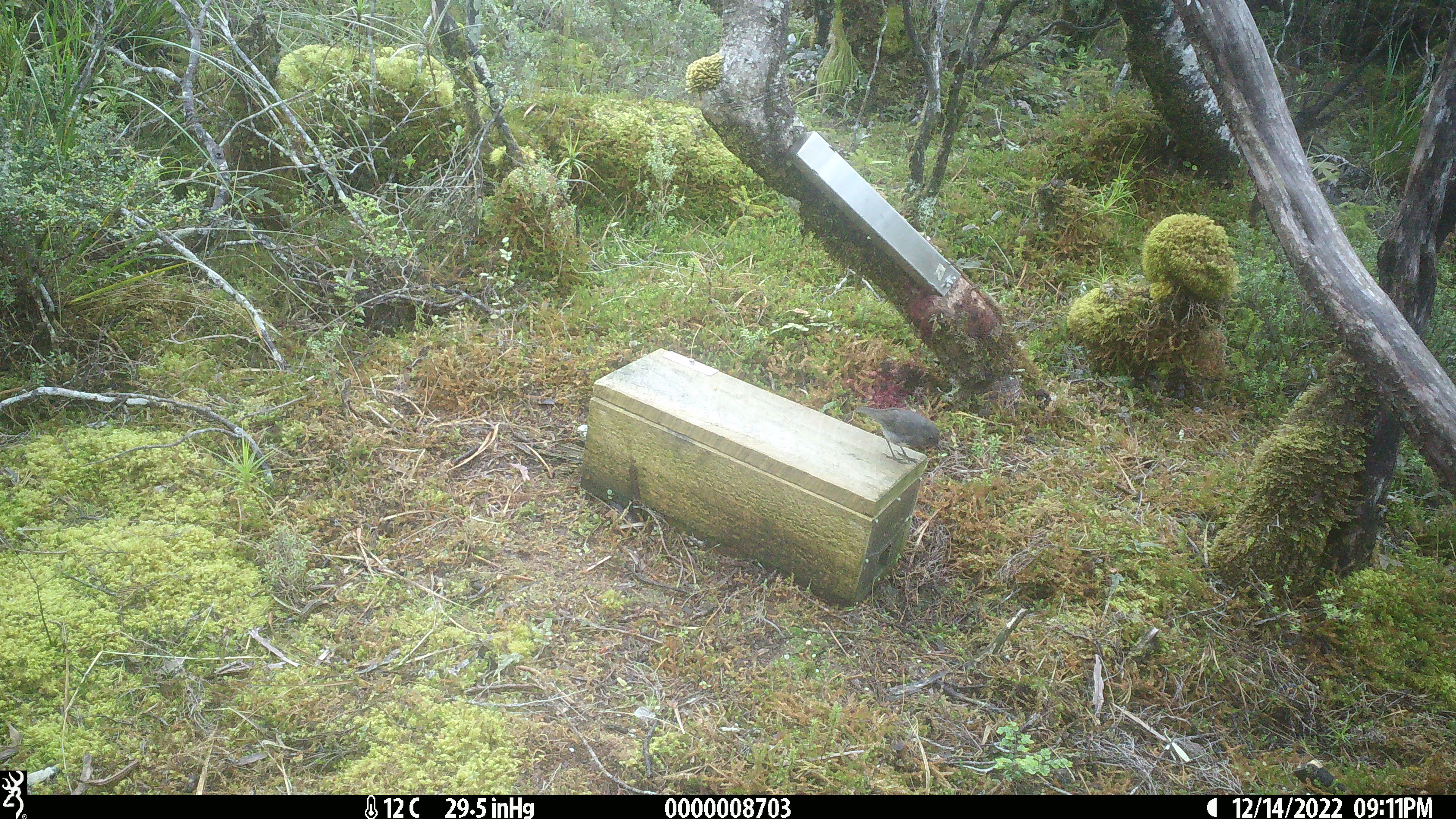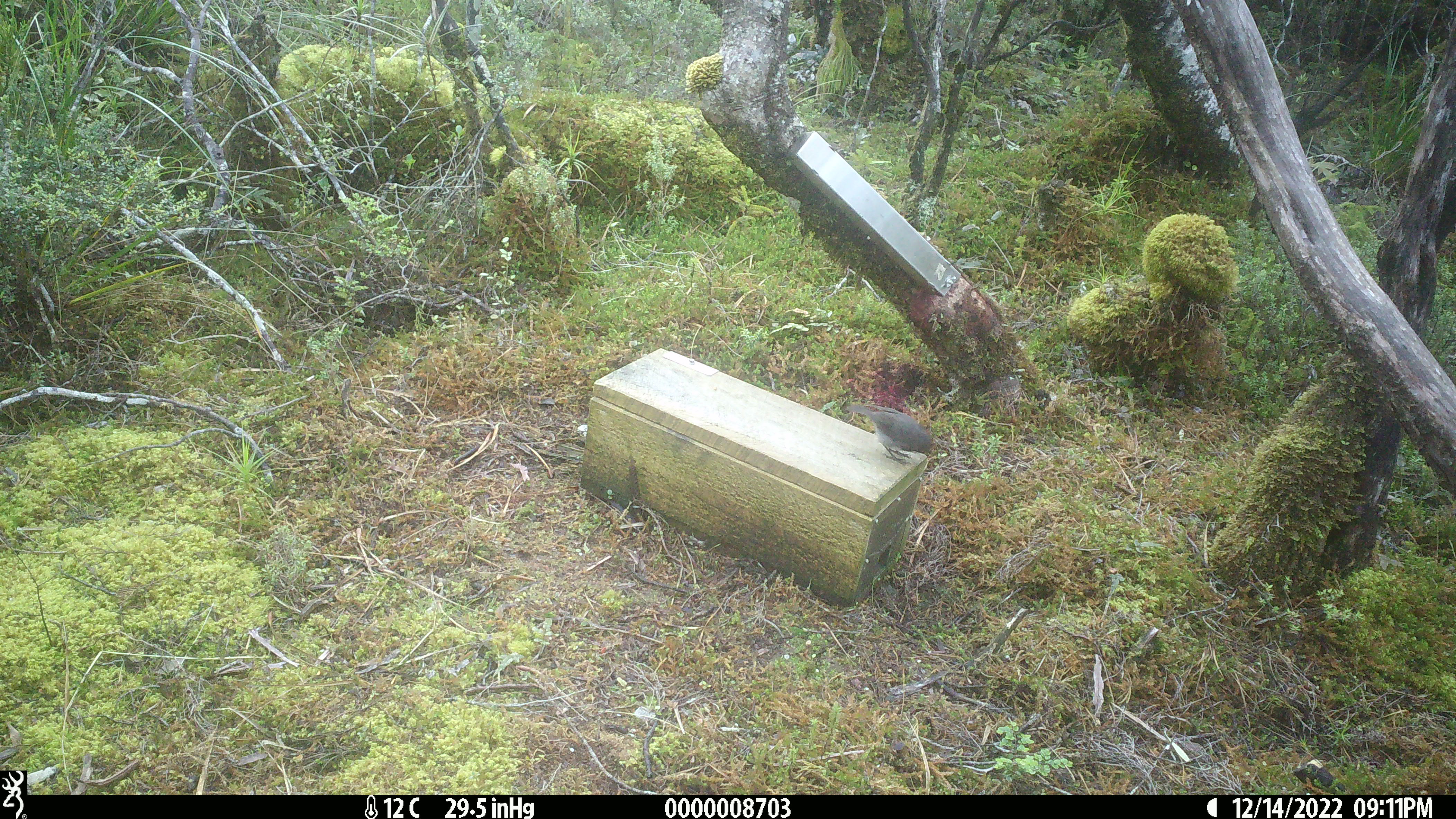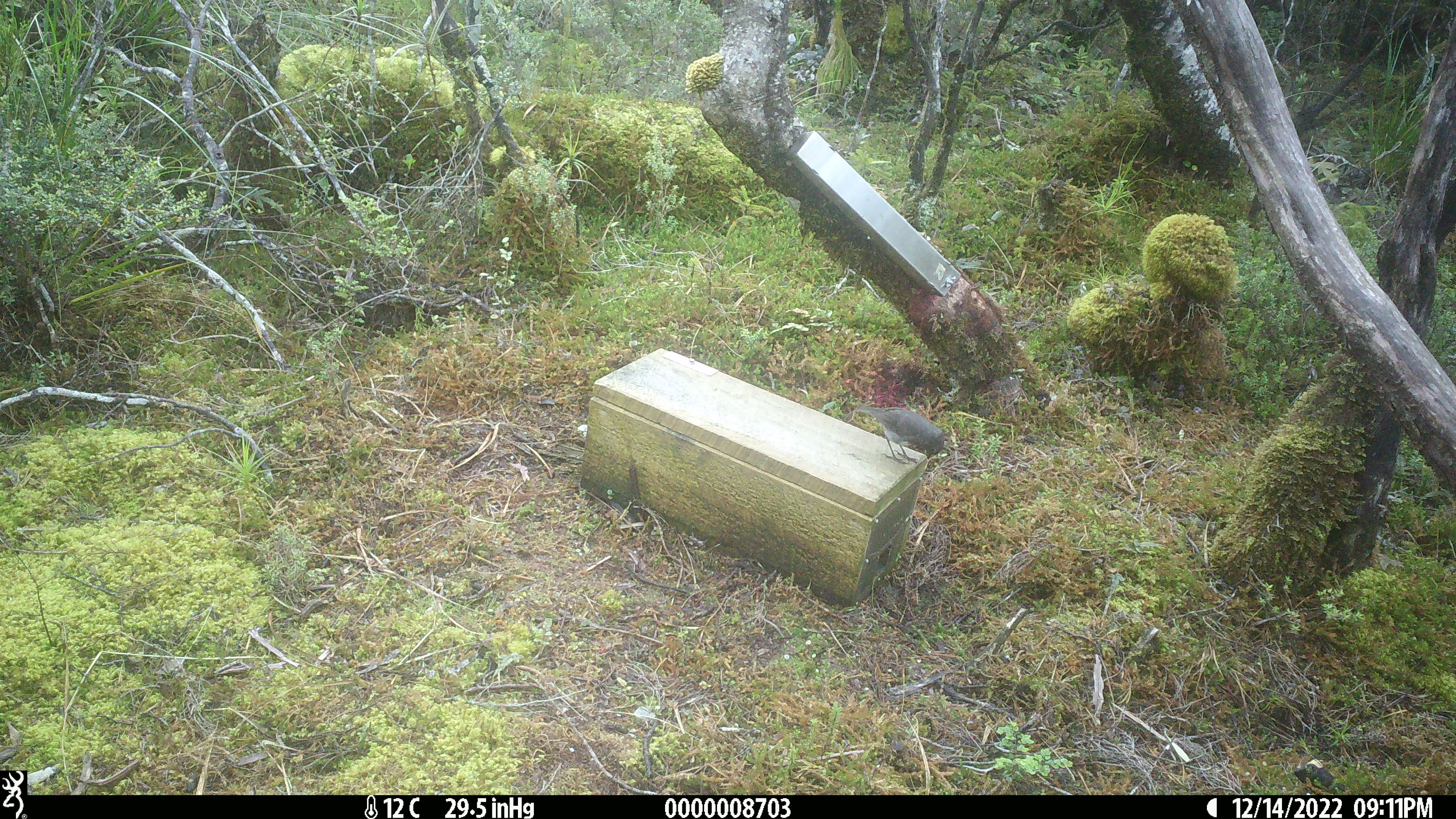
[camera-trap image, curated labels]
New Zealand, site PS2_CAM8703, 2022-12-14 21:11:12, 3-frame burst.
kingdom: Animalia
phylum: Chordata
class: Aves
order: Passeriformes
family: Petroicidae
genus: Petroica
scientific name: Petroica australis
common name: new zealand robin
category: robin